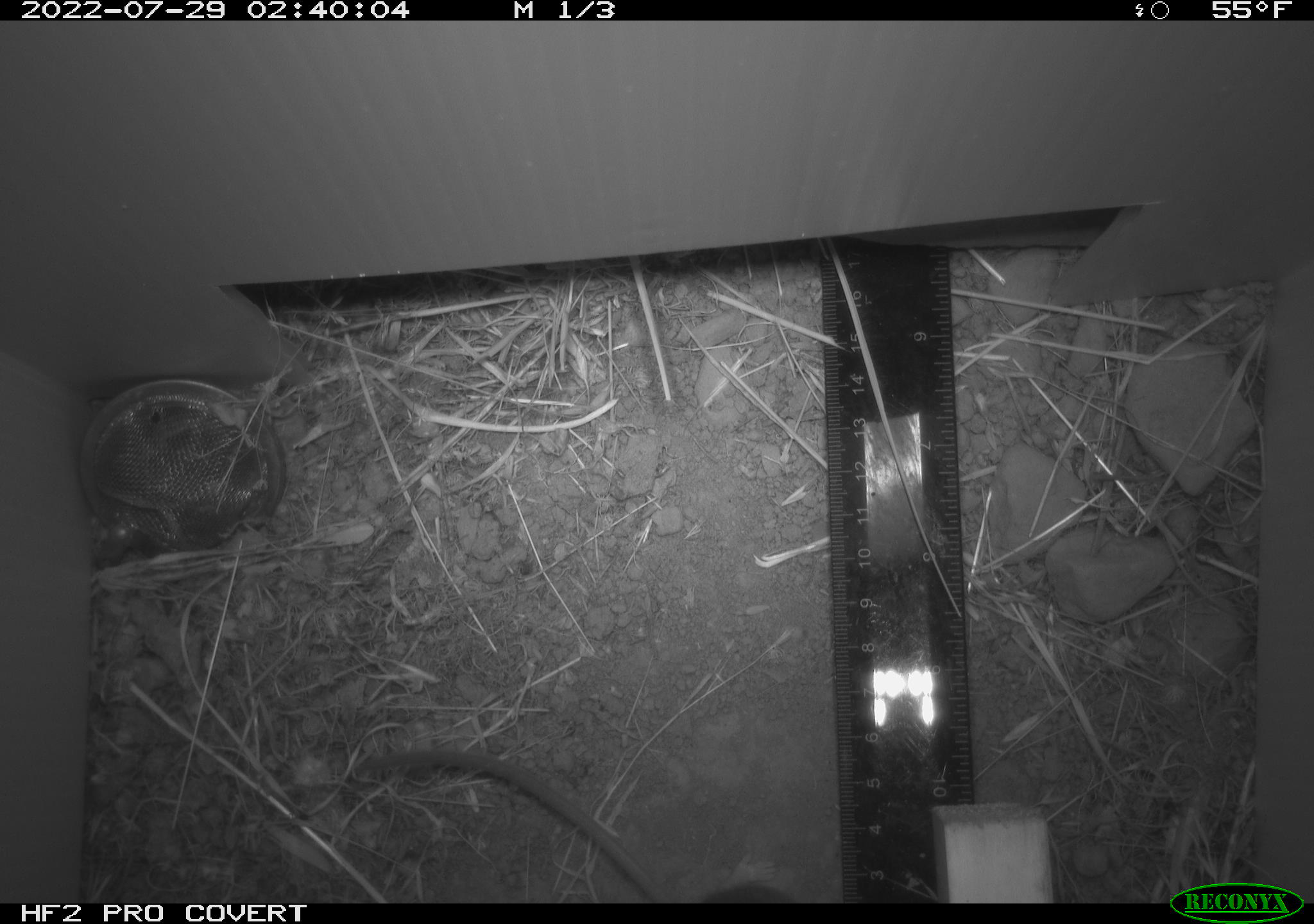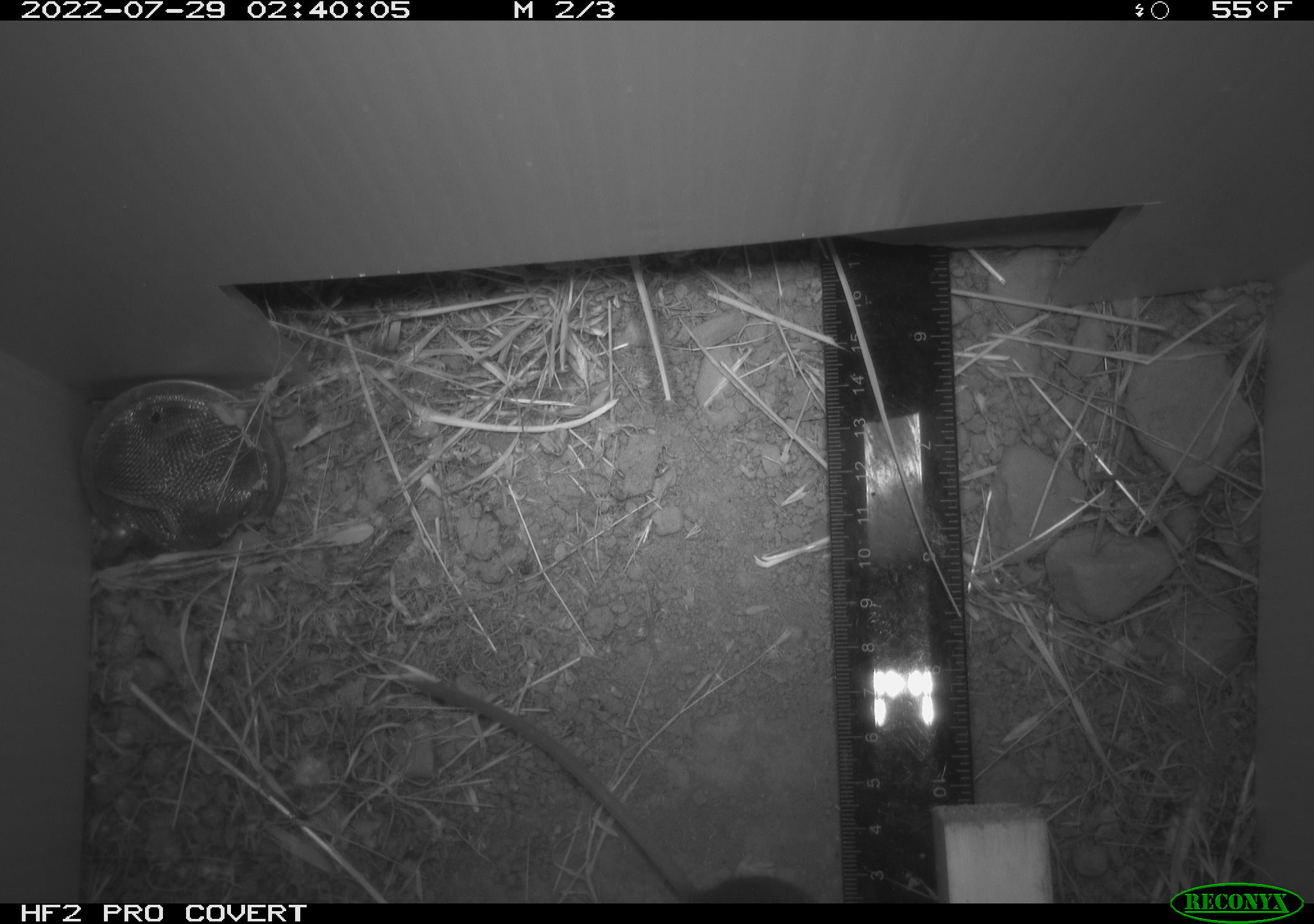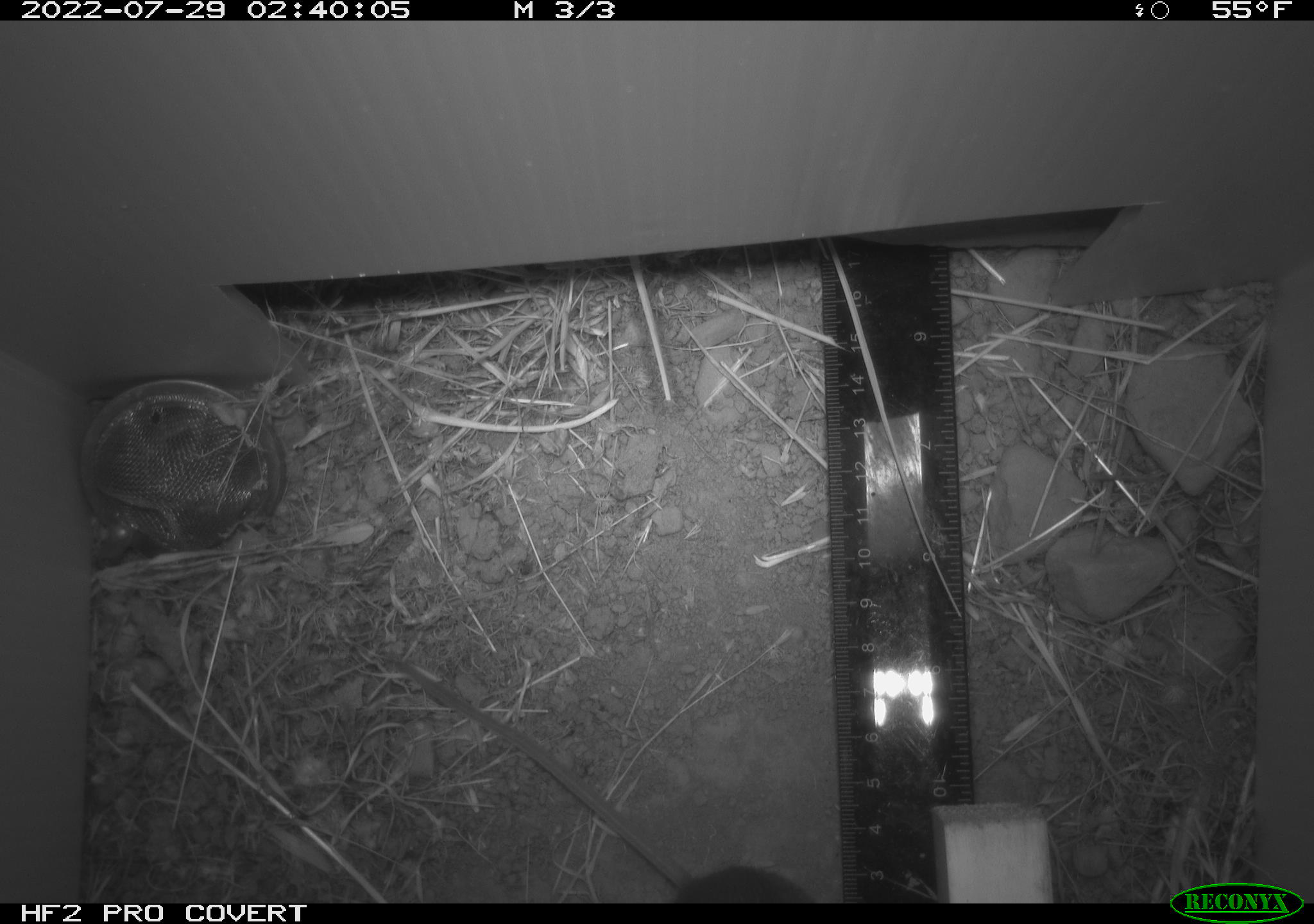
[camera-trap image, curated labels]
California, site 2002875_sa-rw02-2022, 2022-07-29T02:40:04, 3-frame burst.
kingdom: Animalia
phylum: Chordata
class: Mammalia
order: Rodentia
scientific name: Rodentia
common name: mouse species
Mouse species (Rodentia).